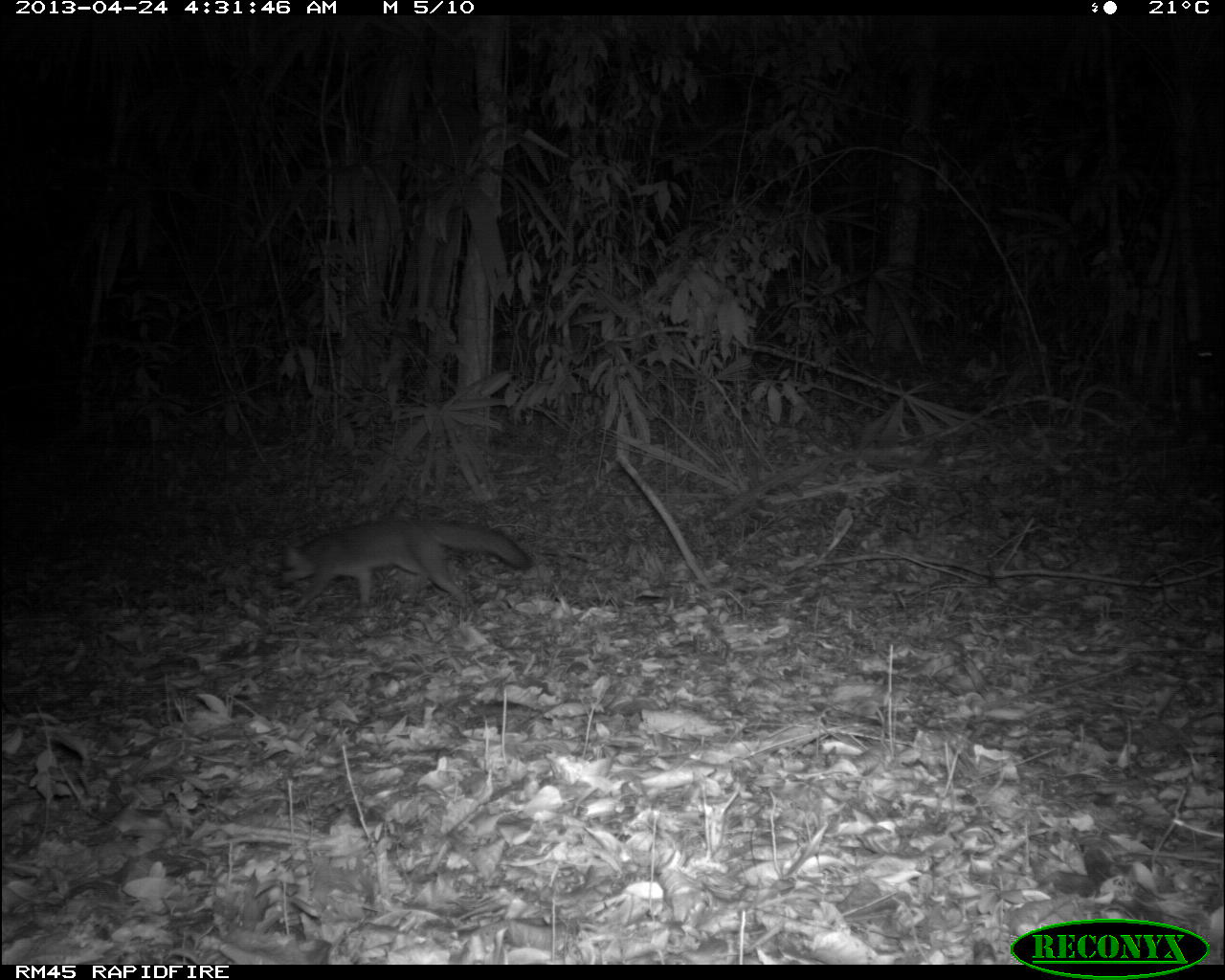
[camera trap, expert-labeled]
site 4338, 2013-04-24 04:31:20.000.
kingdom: Animalia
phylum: Chordata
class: Mammalia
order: Carnivora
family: Canidae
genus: Urocyon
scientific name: Urocyon cinereoargenteus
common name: gray fox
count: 1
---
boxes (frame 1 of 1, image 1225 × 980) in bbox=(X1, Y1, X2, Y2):
urocyon cinereoargenteus: bbox=(275, 516, 535, 612)